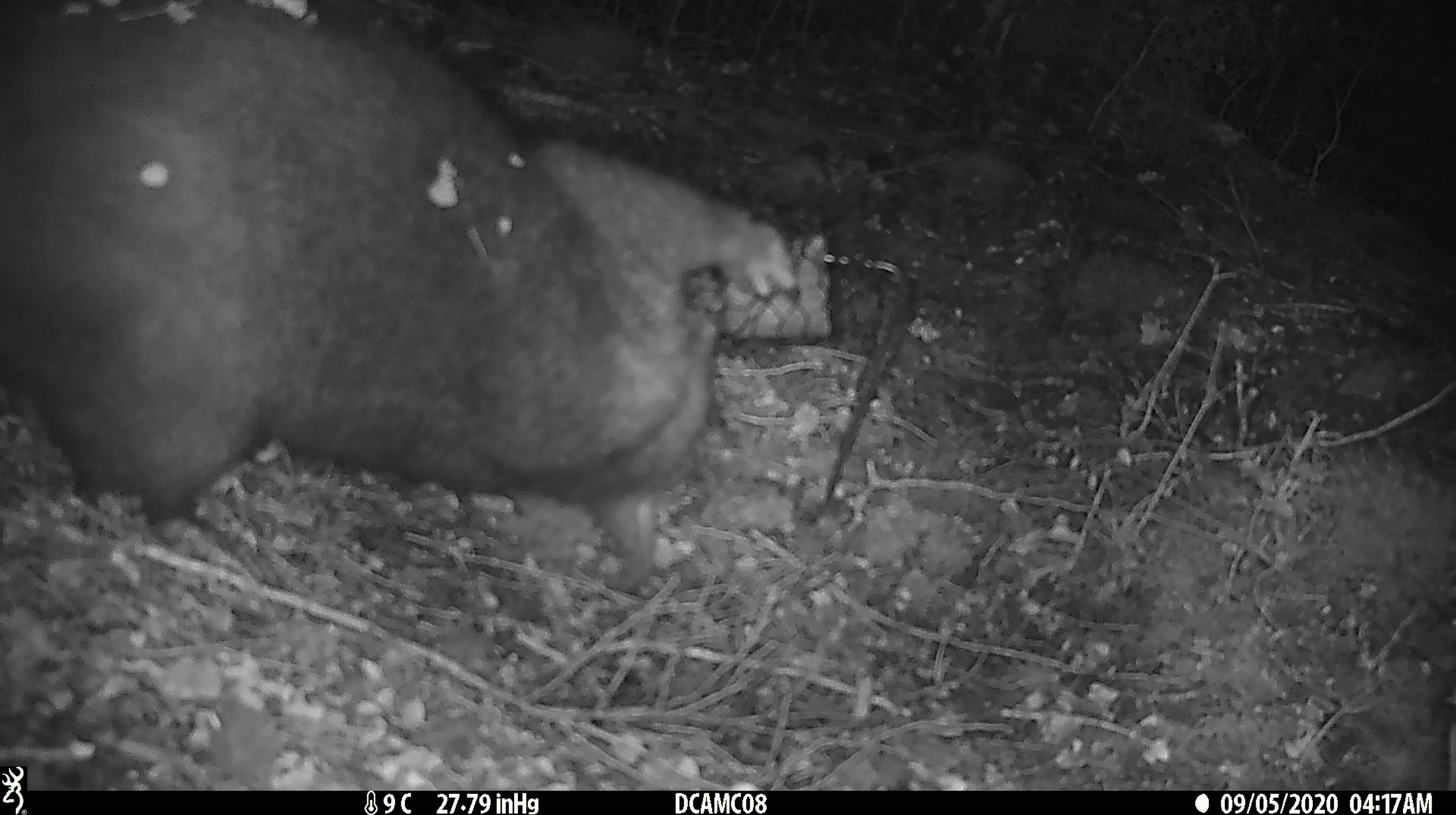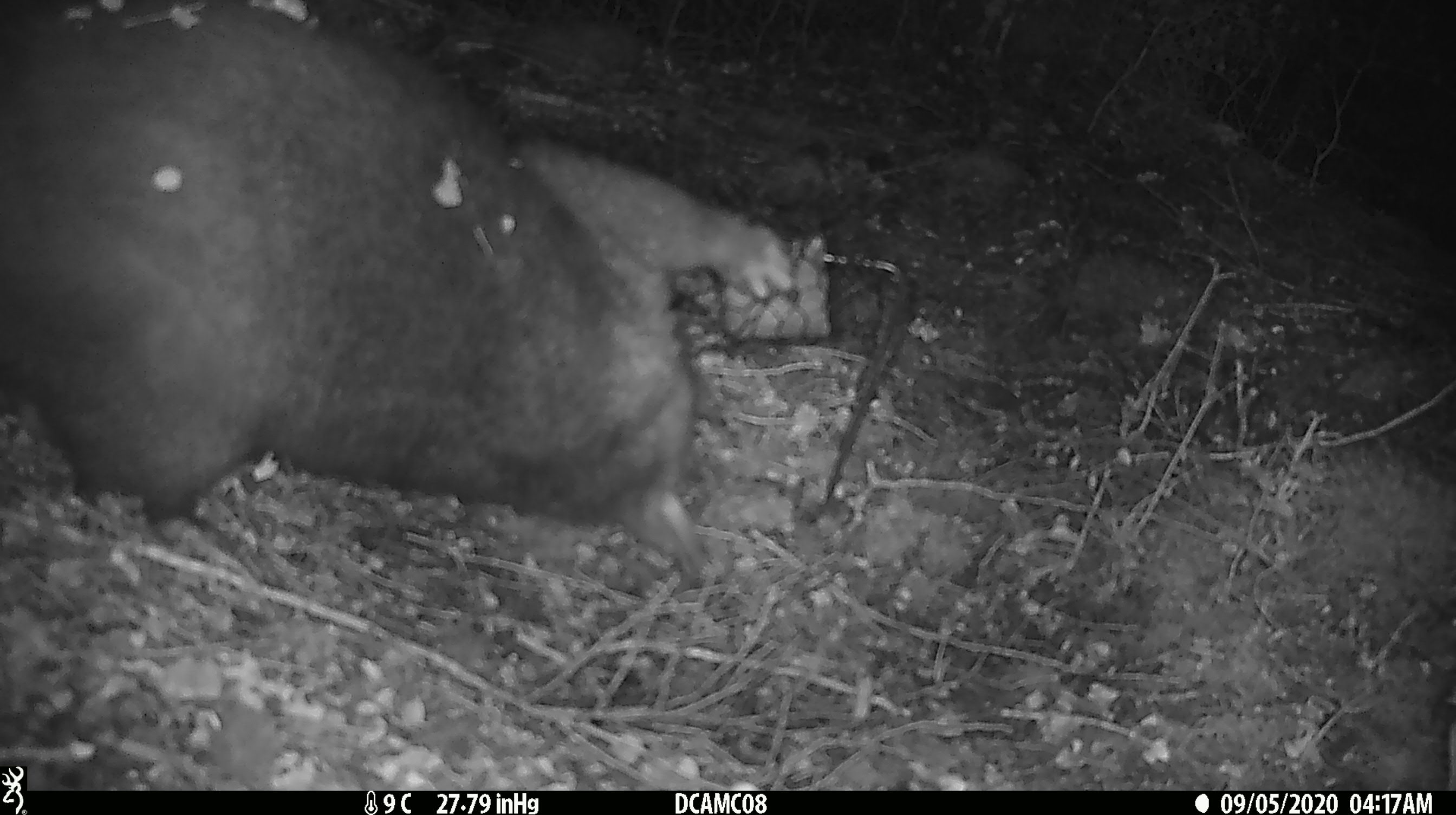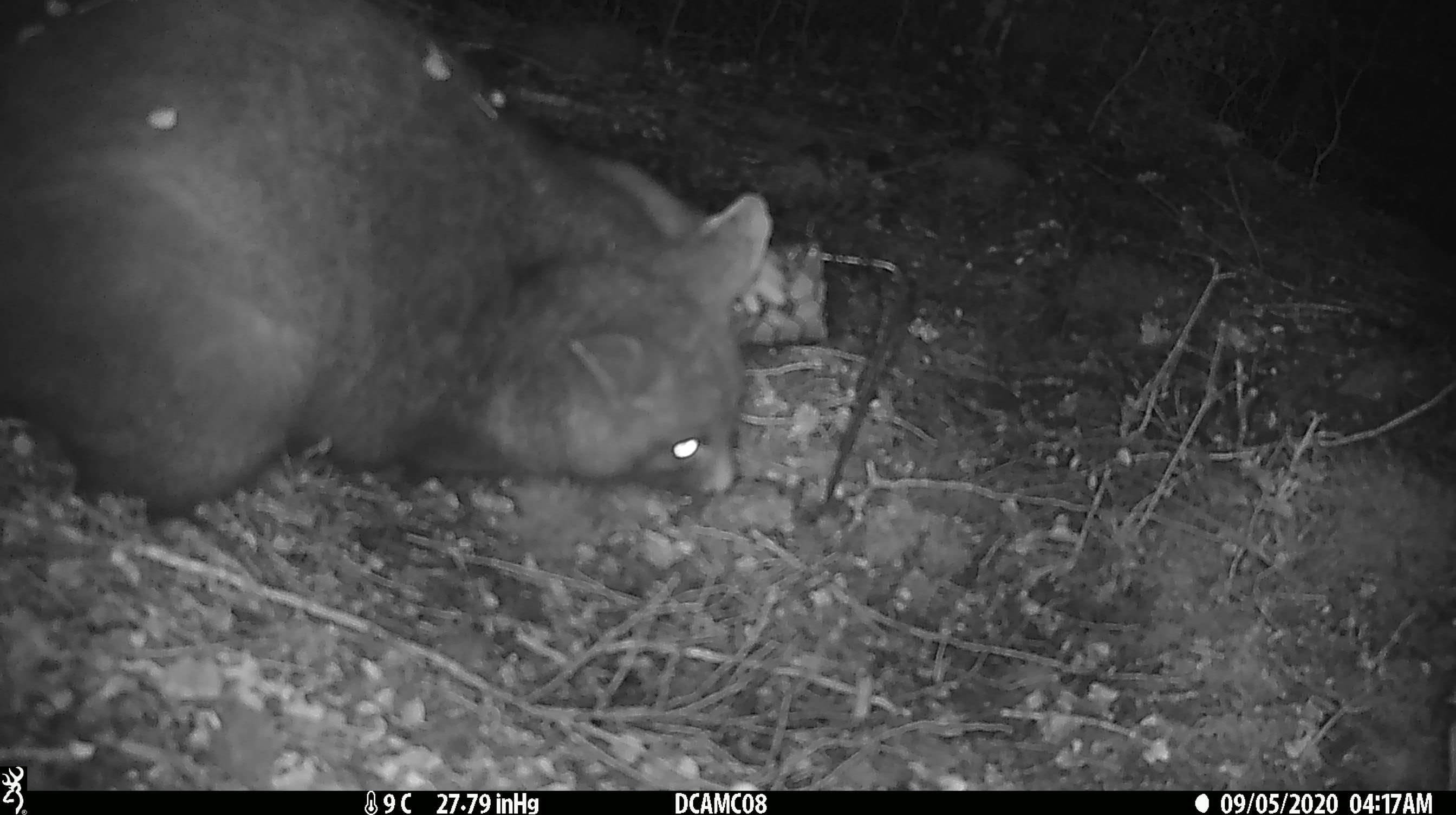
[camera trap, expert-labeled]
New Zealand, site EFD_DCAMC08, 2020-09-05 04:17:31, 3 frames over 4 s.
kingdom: Animalia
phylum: Chordata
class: Mammalia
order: Diprotodontia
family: Phalangeridae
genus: Trichosurus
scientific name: Trichosurus vulpecula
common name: common brushtail possum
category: possum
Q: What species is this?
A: Possum (common brushtail possum) (Trichosurus vulpecula).